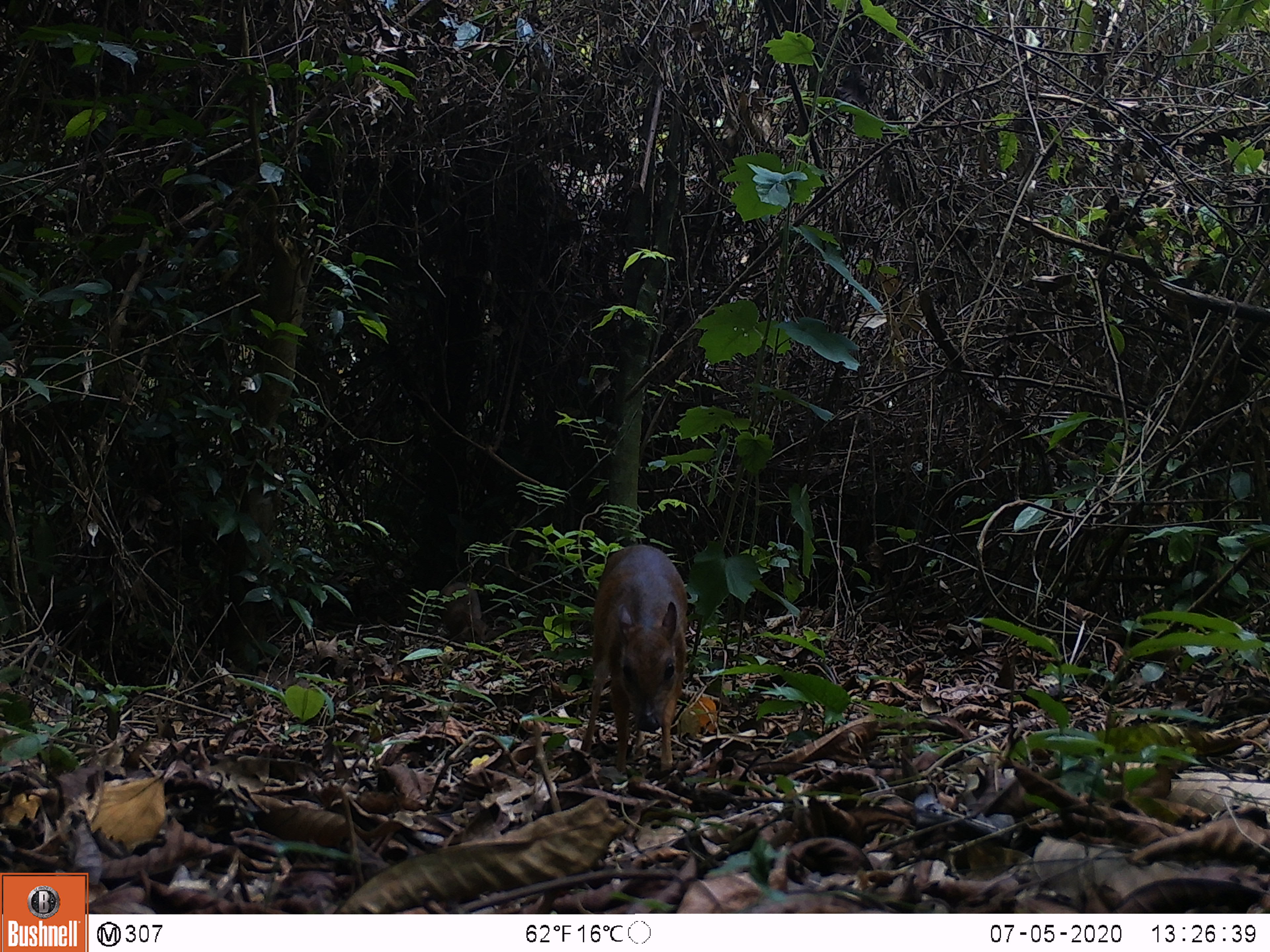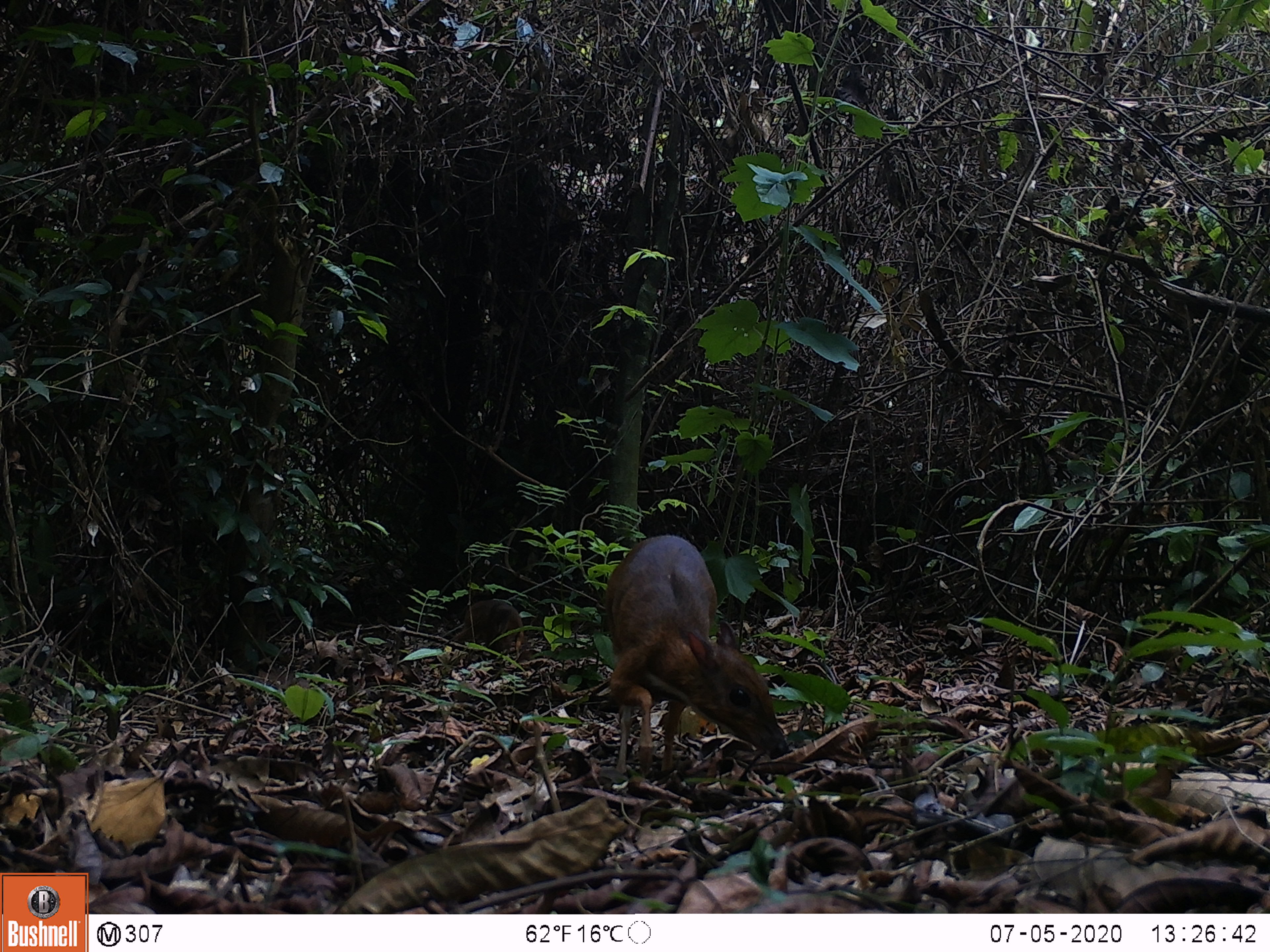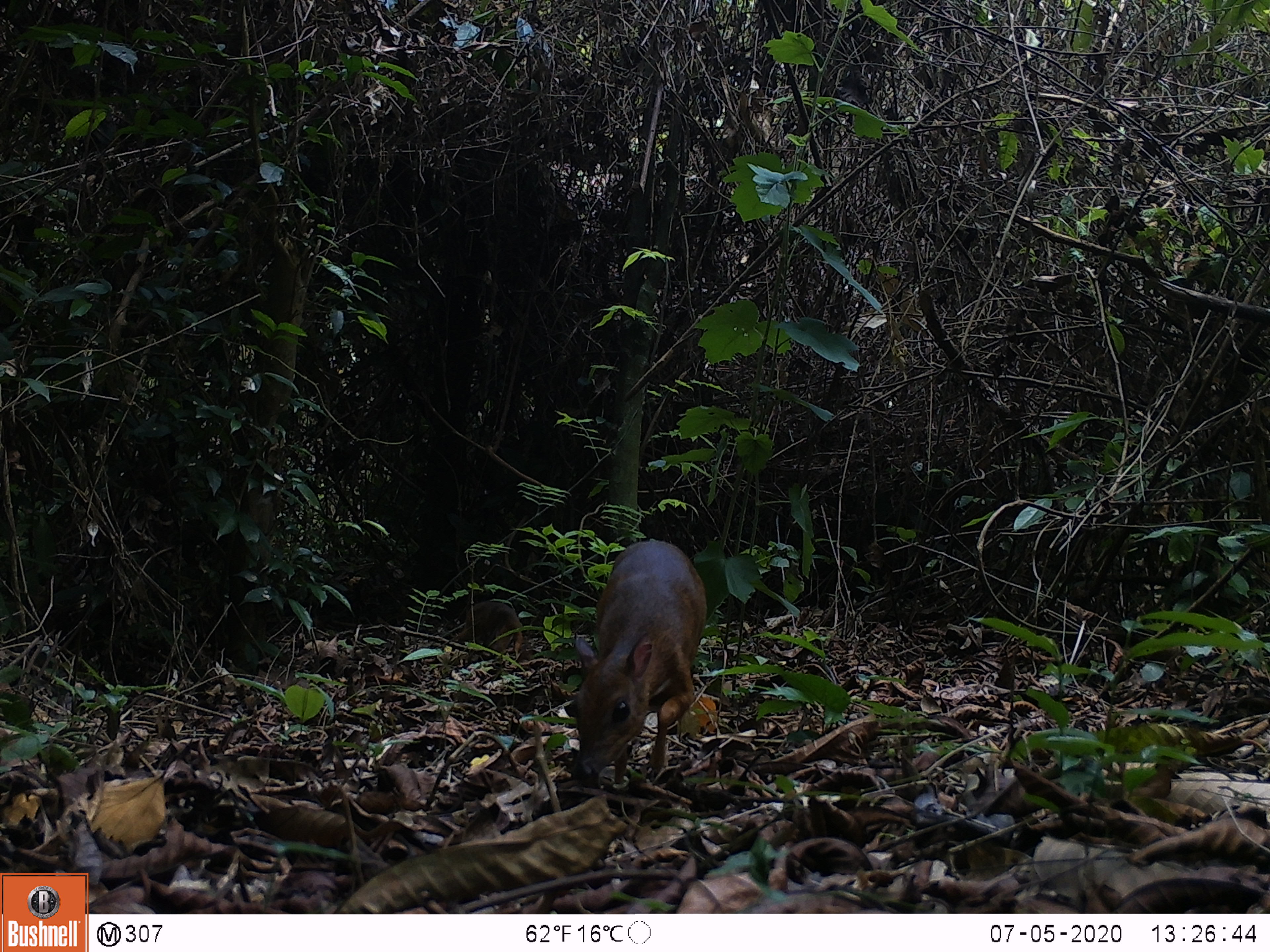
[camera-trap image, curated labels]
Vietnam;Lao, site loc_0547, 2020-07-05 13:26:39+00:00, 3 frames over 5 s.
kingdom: Animalia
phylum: Chordata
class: Mammalia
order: Artiodactyla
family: Tragulidae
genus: Moschiola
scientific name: Moschiola meminna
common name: chevrotain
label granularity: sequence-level